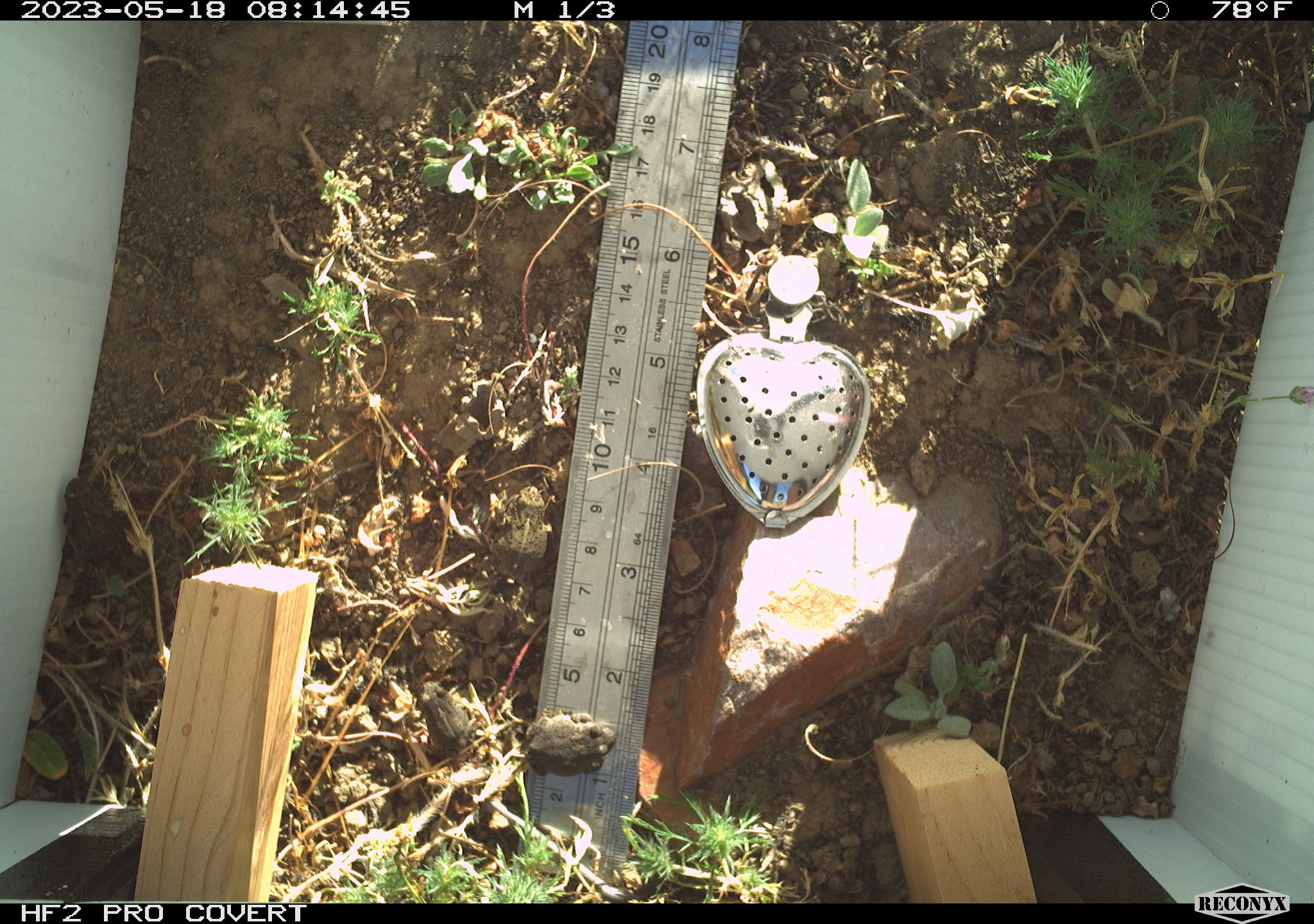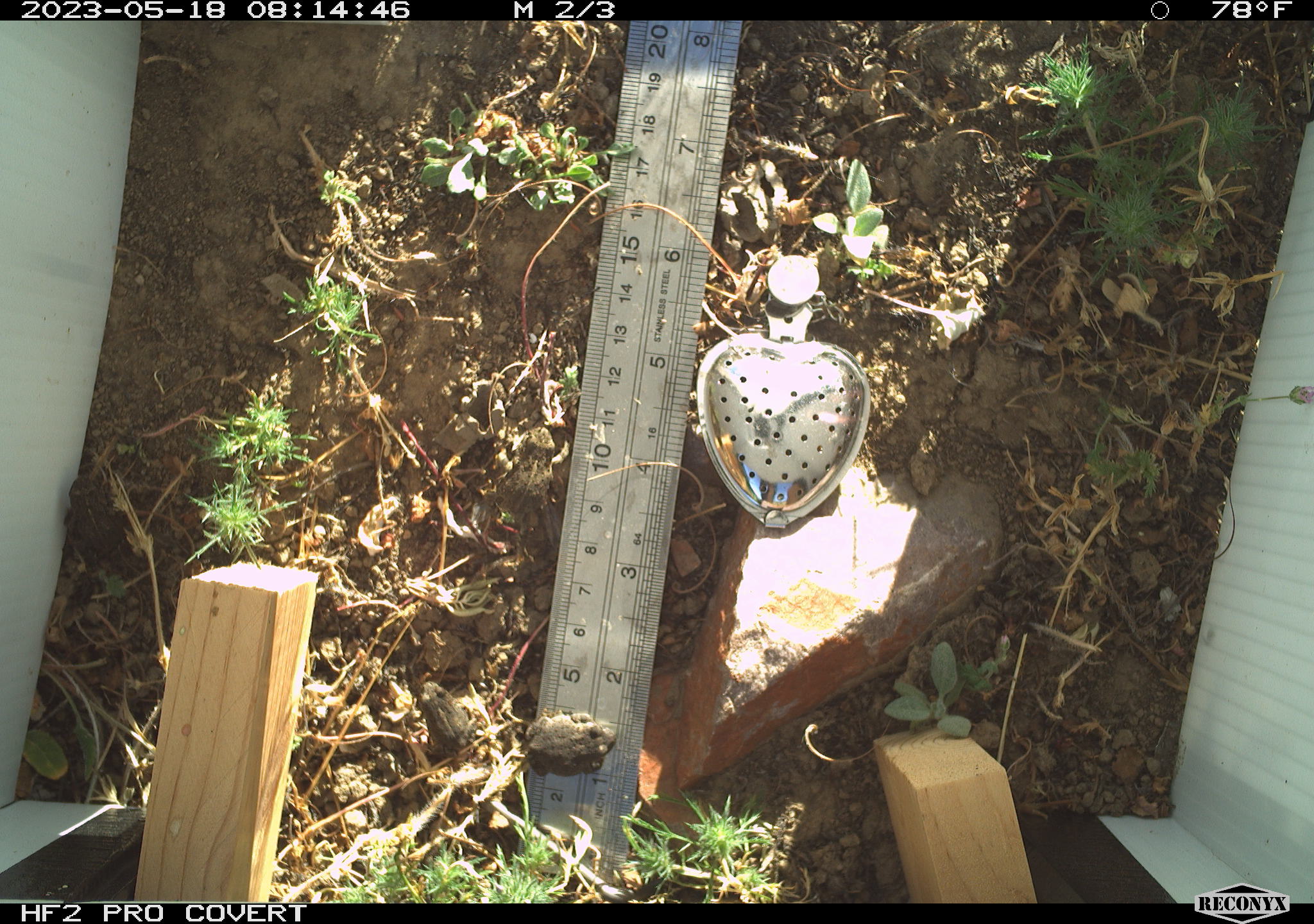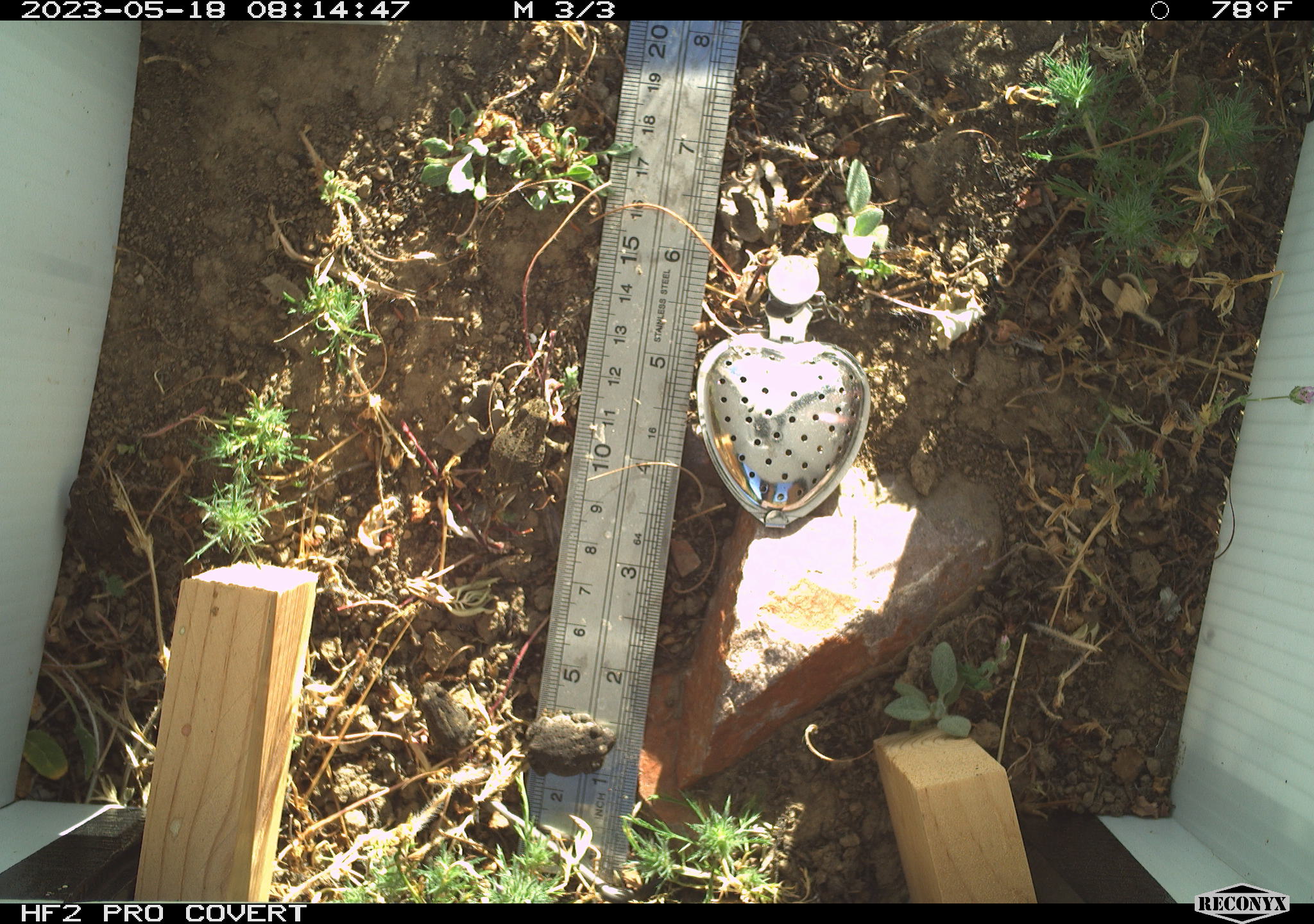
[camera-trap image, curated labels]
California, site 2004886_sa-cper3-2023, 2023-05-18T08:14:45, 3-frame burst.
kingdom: Animalia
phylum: Chordata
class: Amphibia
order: Anura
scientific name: Anura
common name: frogs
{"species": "frogs (Anura)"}